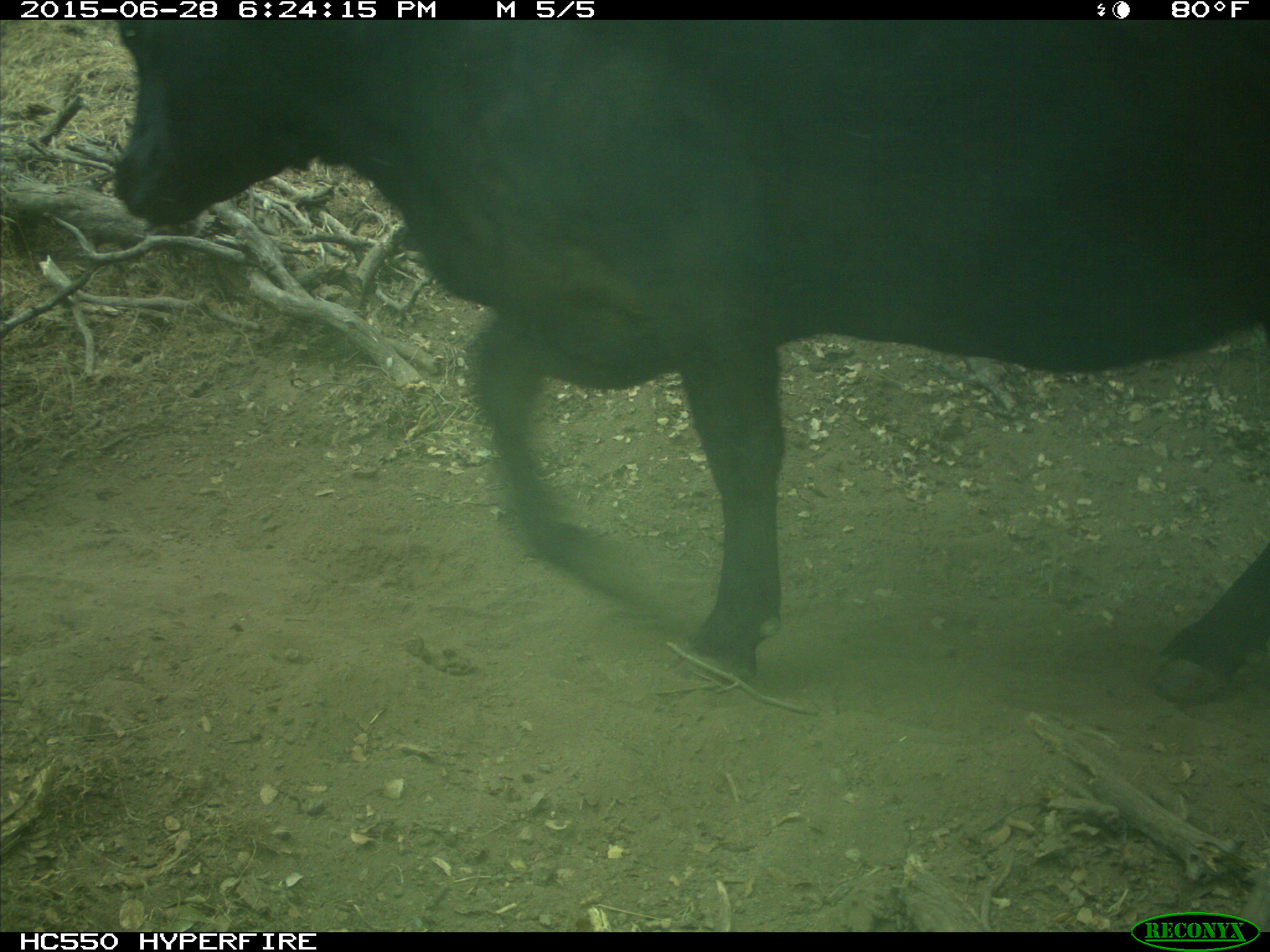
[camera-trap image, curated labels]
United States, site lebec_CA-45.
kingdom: Animalia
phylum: Chordata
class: Mammalia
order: Artiodactyla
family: Bovidae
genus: Bos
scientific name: Bos taurus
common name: domestic cow